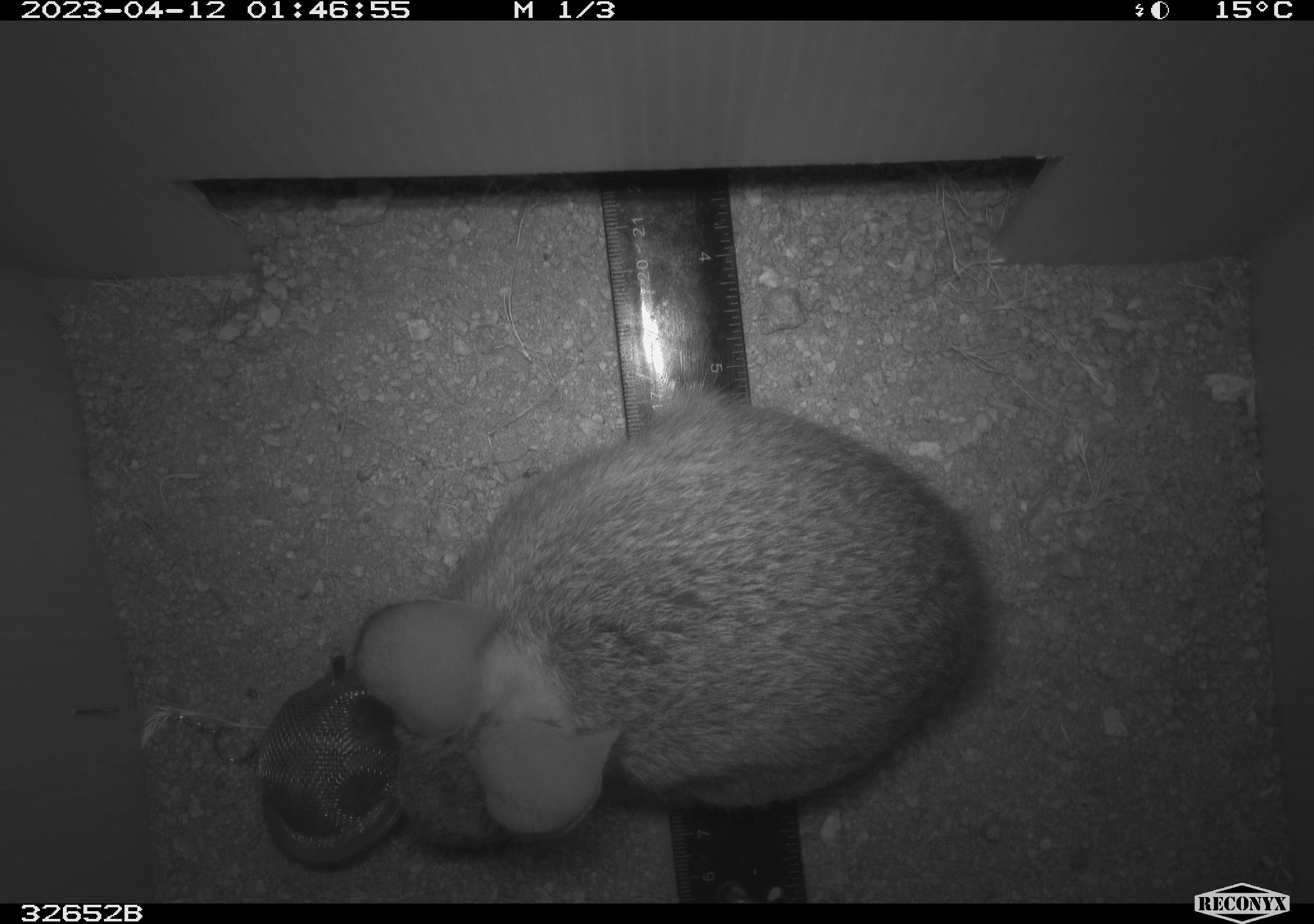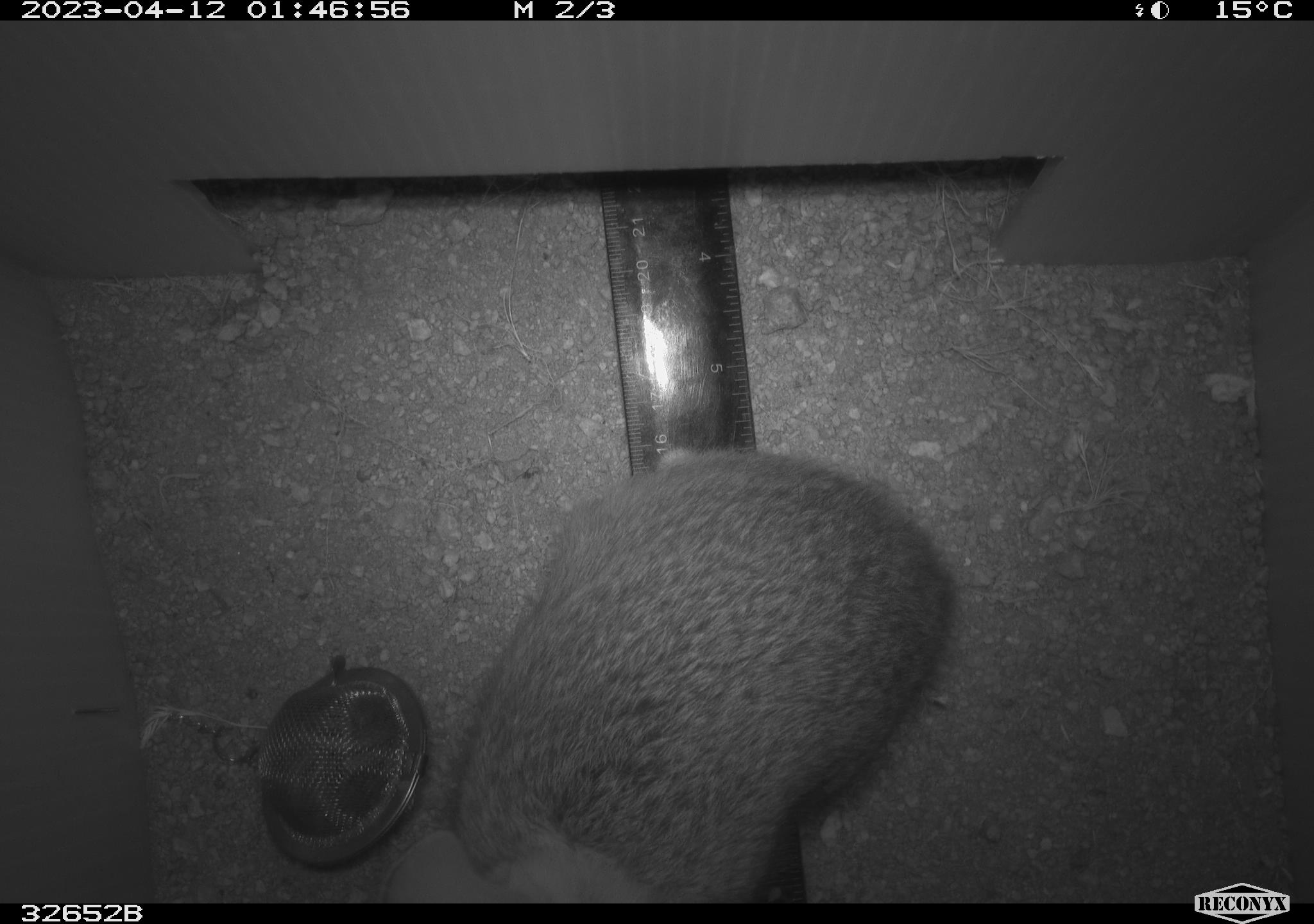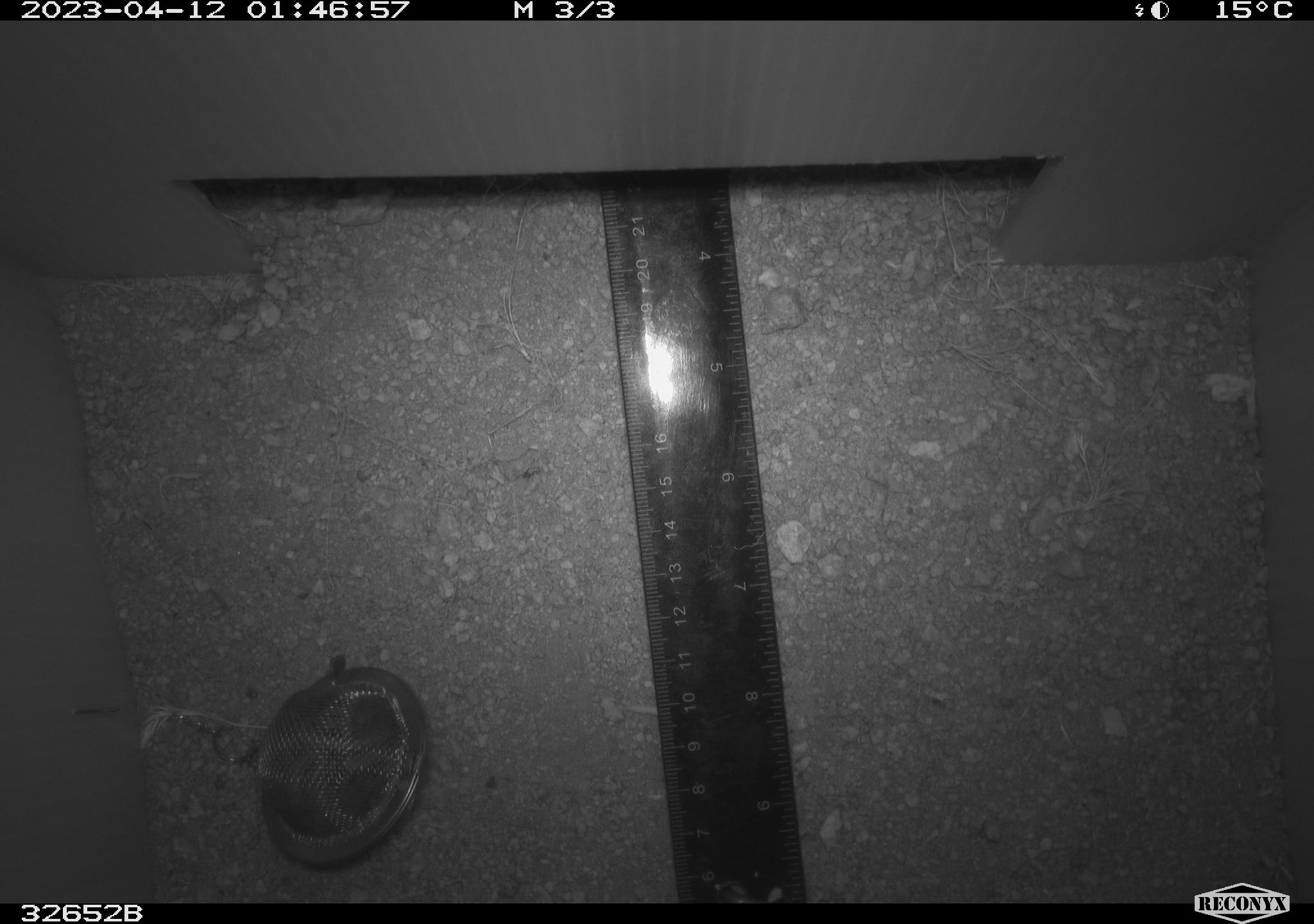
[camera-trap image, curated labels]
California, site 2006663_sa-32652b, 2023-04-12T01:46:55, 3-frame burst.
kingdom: Animalia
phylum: Chordata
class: Mammalia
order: Lagomorpha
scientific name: Lagomorpha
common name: hares, rabbits, and pikas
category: lagomorpha order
Lagomorpha order (hares, rabbits, and pikas) (Lagomorpha).